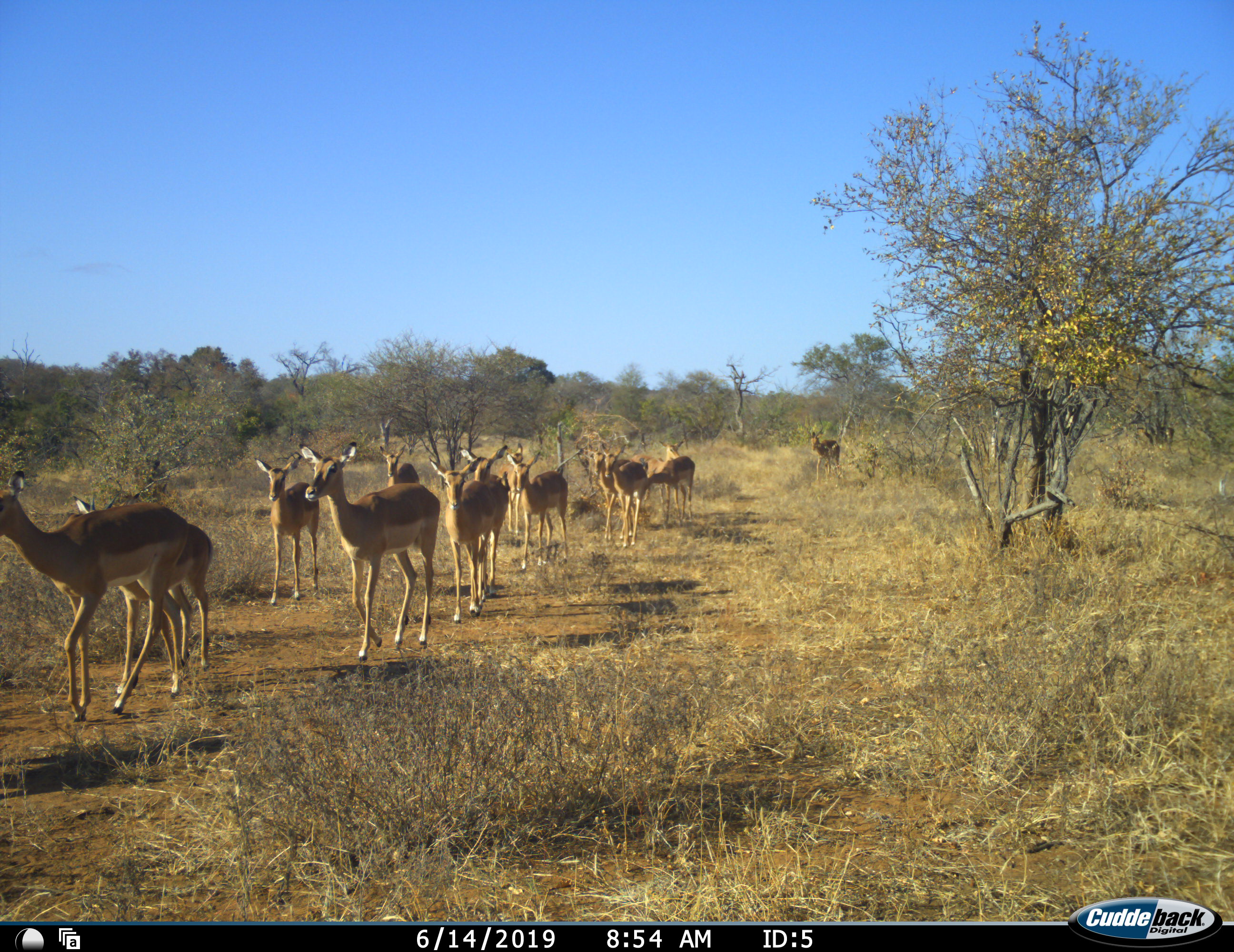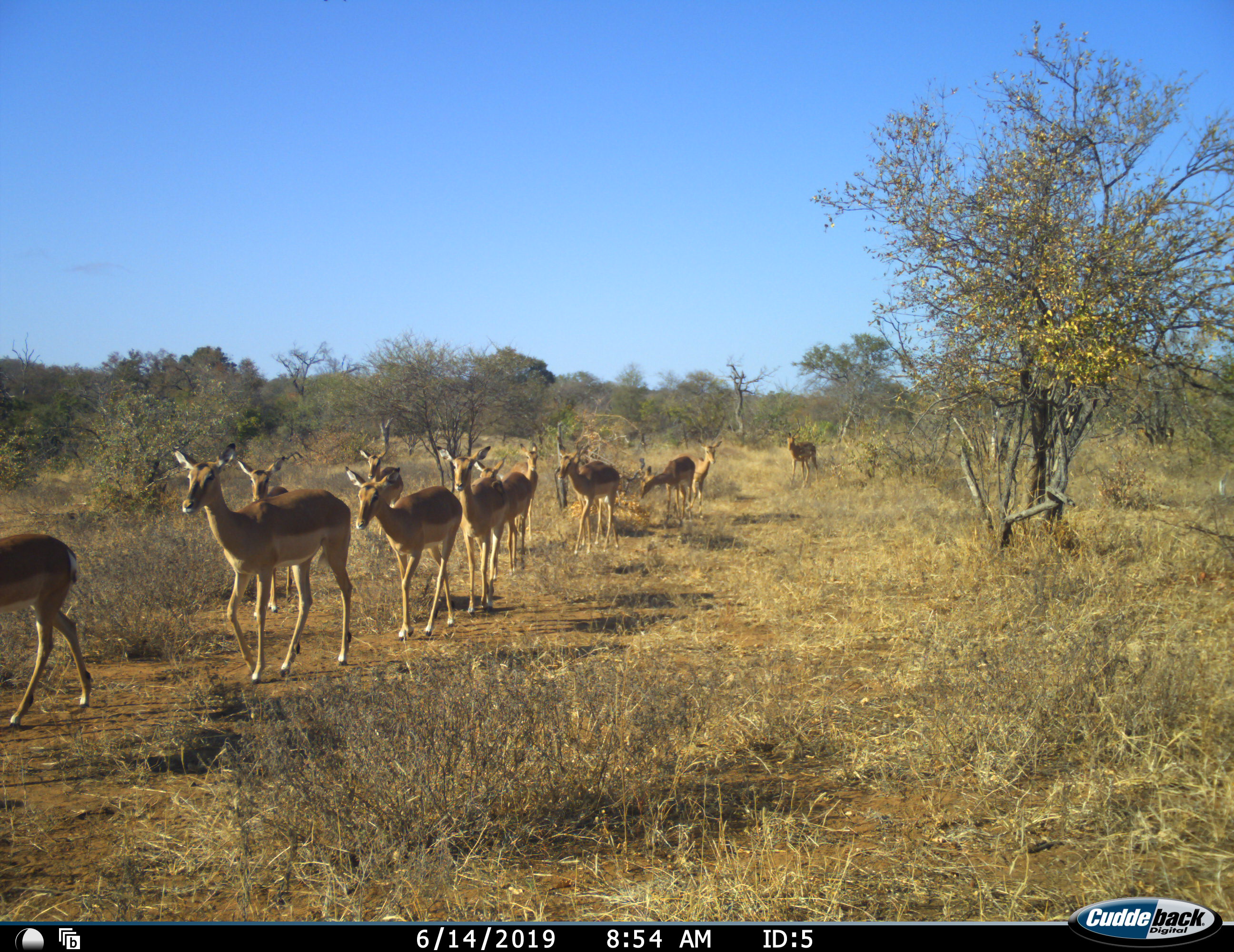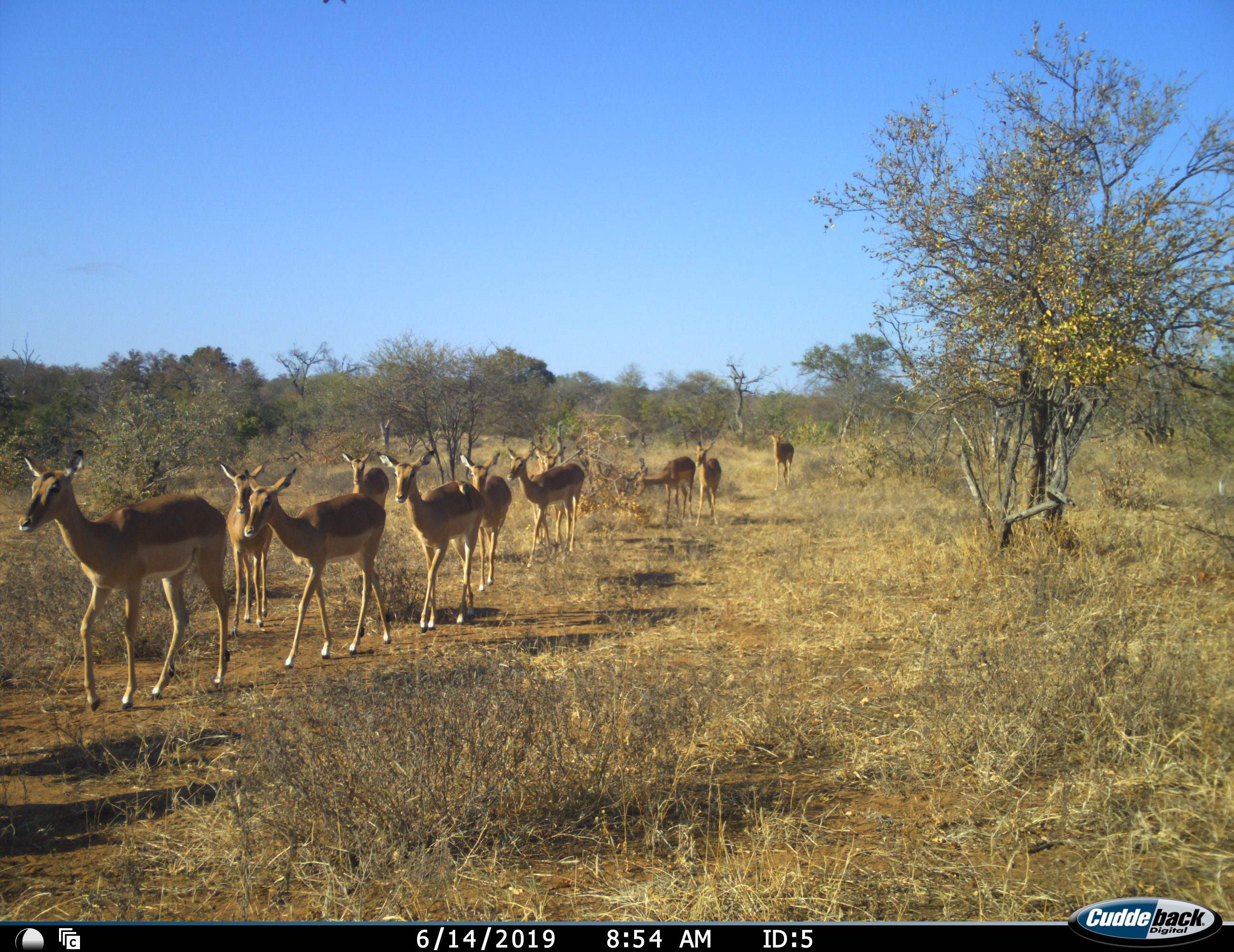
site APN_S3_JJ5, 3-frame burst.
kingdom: Animalia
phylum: Chordata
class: Mammalia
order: Artiodactyla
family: Bovidae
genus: Aepyceros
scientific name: Aepyceros melampus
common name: impala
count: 11-50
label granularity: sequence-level